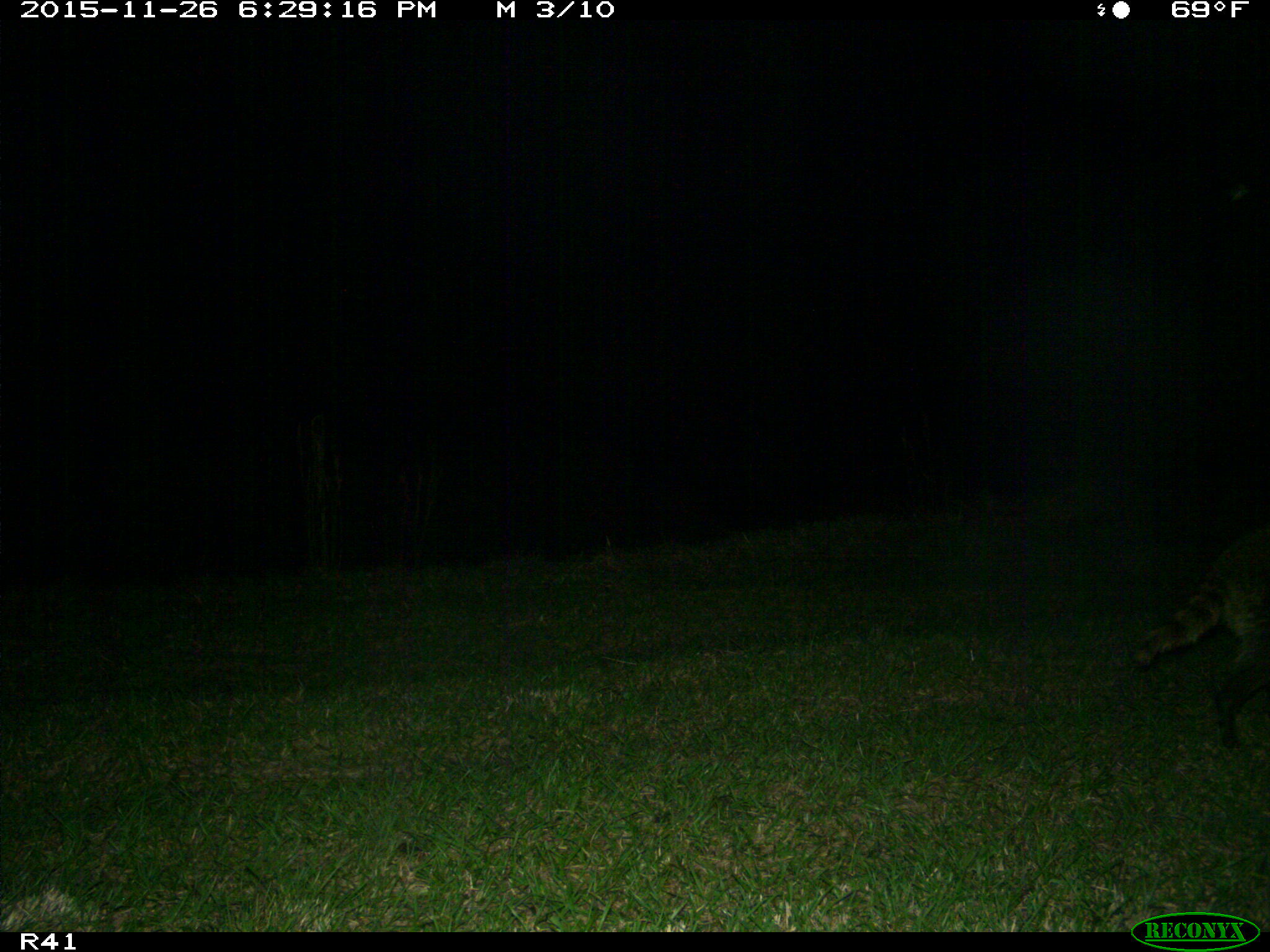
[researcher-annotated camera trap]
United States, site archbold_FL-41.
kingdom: Animalia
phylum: Chordata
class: Mammalia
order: Carnivora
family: Procyonidae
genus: Procyon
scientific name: Procyon lotor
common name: common raccoon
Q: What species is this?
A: Procyon lotor (common raccoon).